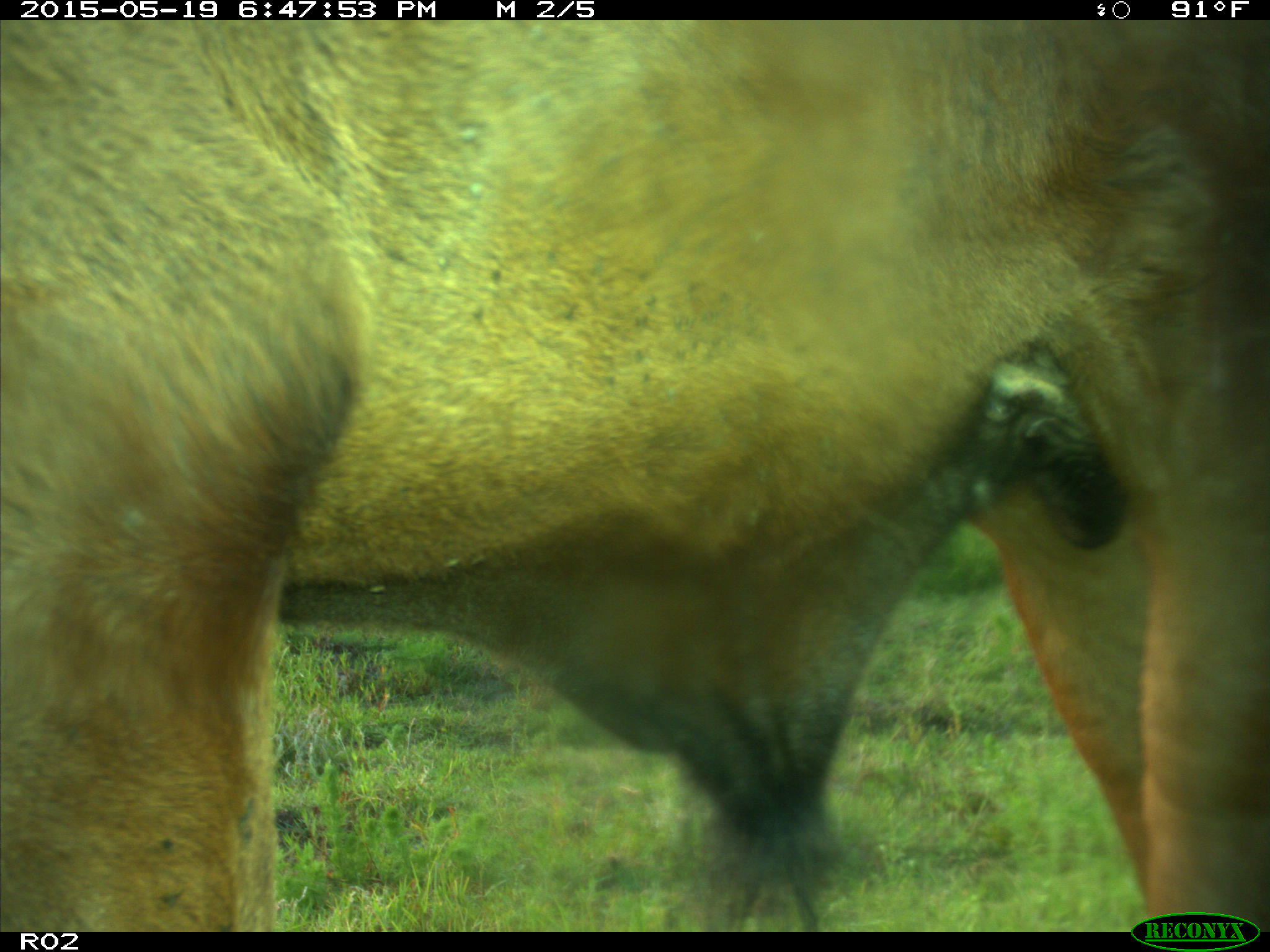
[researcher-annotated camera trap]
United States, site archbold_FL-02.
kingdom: Animalia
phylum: Chordata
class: Mammalia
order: Artiodactyla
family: Bovidae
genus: Bos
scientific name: Bos taurus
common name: domestic cow